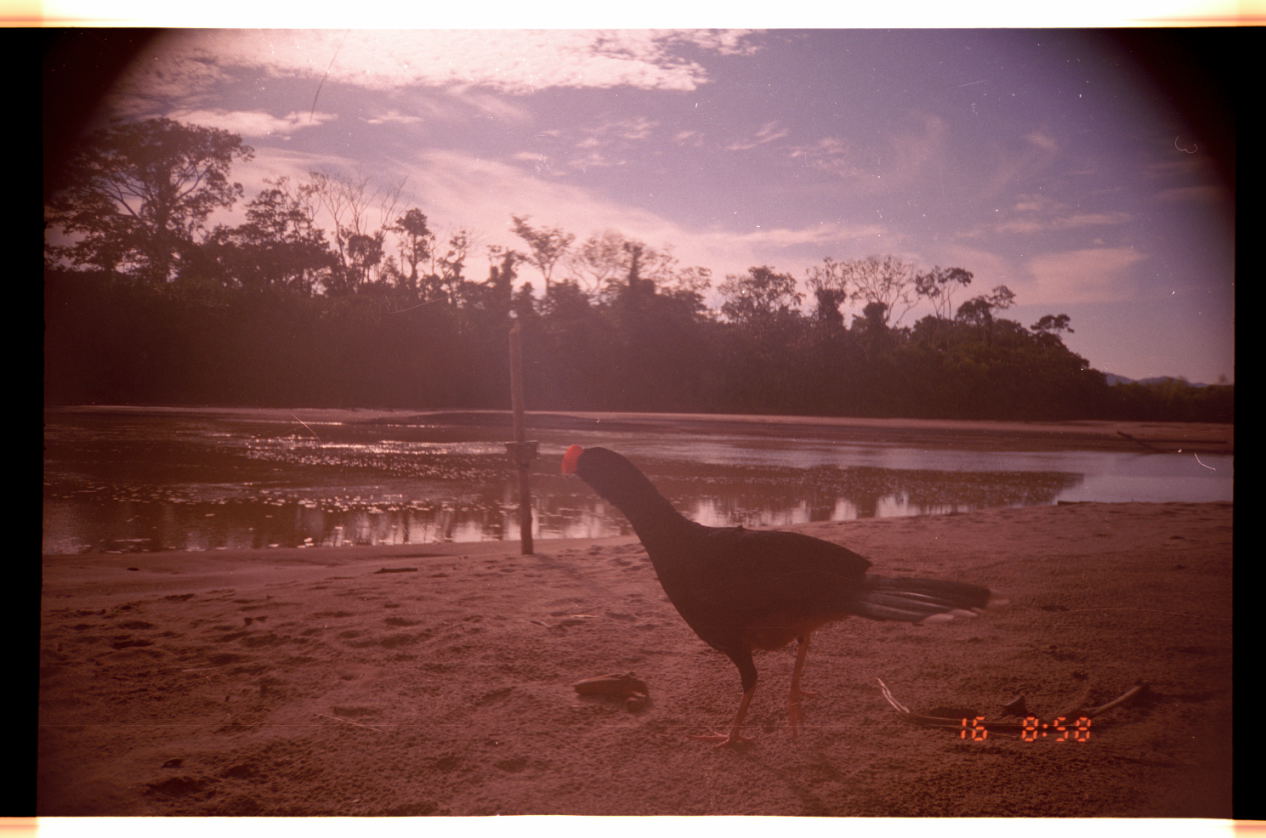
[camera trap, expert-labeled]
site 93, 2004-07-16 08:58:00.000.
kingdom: Animalia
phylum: Chordata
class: Aves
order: Galliformes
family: Cracidae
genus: Mitu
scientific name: Mitu tuberosum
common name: razor-billed curassow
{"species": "Mitu tuberosum (razor-billed curassow)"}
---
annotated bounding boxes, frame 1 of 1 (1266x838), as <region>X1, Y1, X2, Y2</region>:
mitu tuberosum: <region>562, 444, 1012, 755</region>